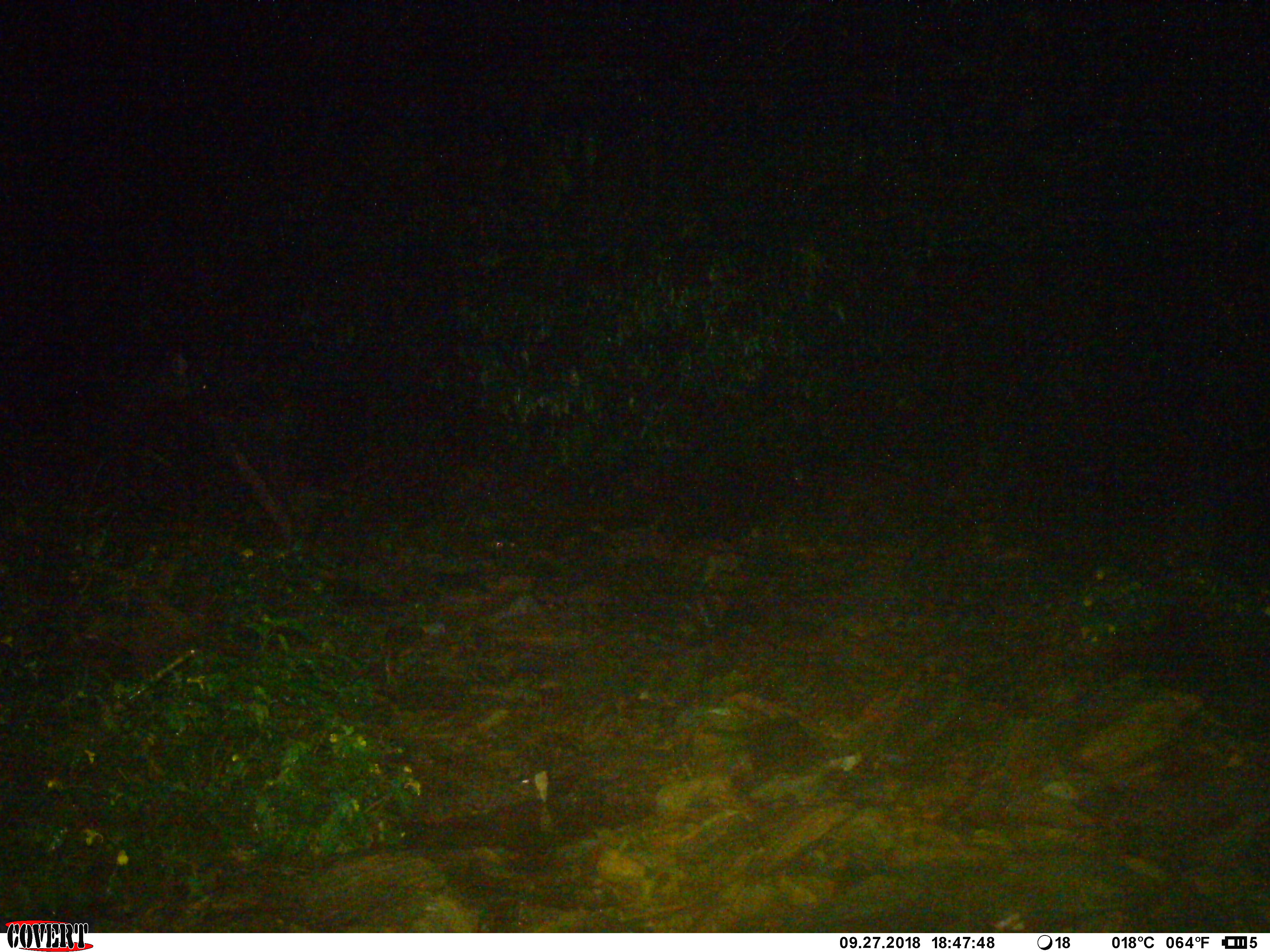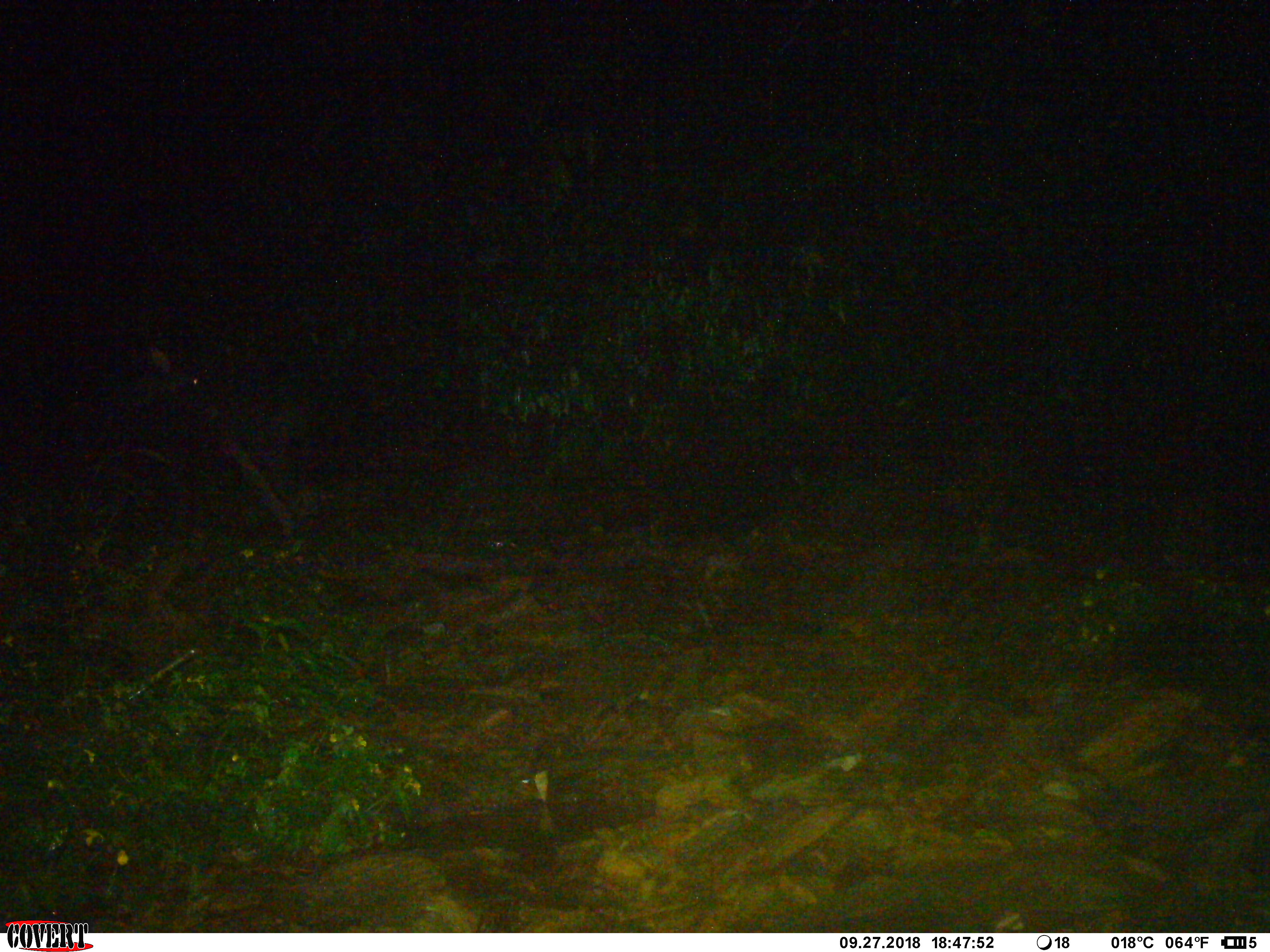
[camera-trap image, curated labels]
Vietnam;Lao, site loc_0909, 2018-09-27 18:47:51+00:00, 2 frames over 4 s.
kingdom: Animalia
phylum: Chordata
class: Mammalia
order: Artiodactyla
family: Bovidae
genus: Capricornis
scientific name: Capricornis sumatraensis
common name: chinese serow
Chinese serow (Capricornis sumatraensis). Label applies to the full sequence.